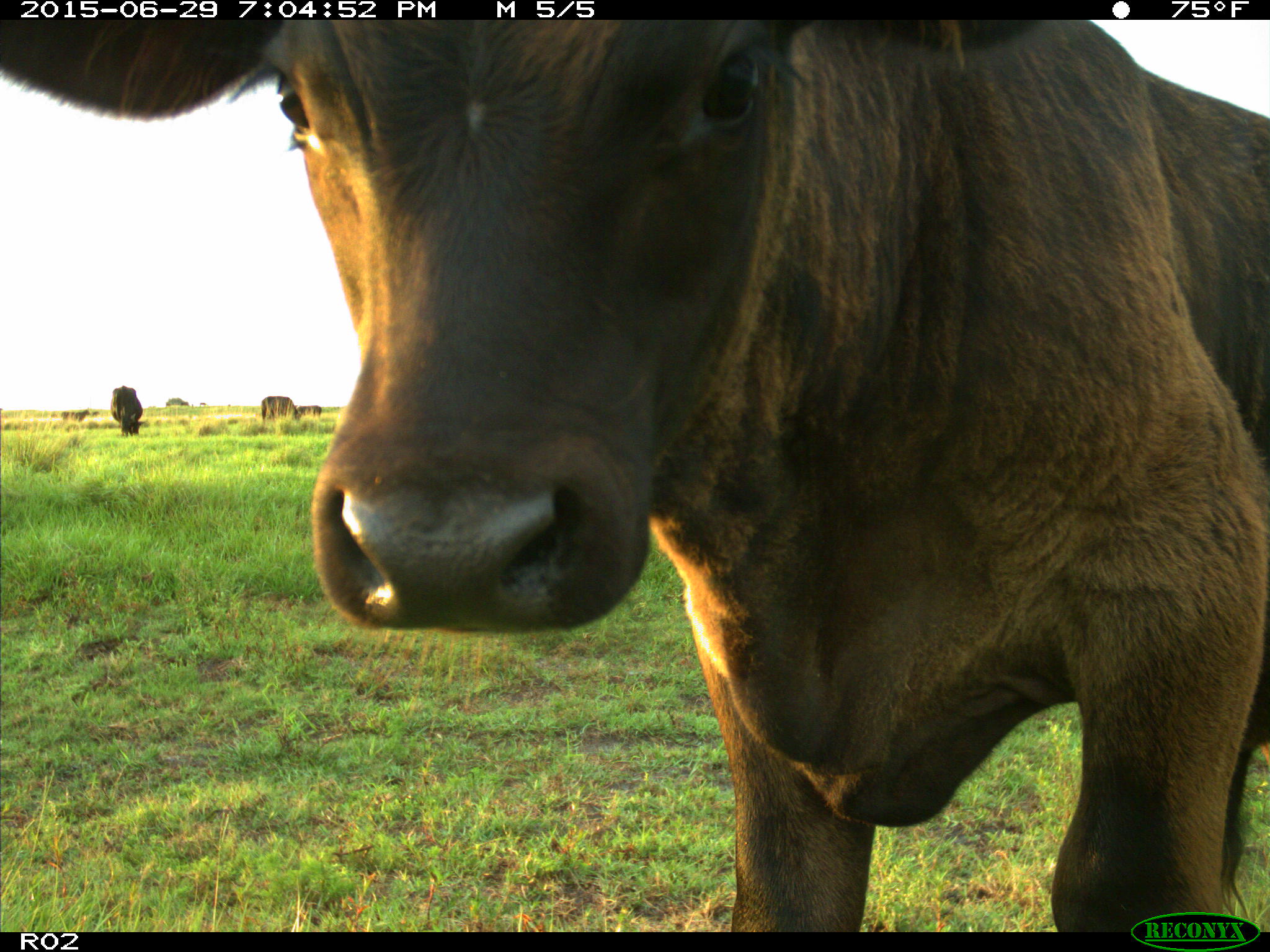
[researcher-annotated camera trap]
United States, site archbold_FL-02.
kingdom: Animalia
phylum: Chordata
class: Mammalia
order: Artiodactyla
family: Bovidae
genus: Bos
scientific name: Bos taurus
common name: domestic cow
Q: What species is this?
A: Bos taurus (domestic cow).